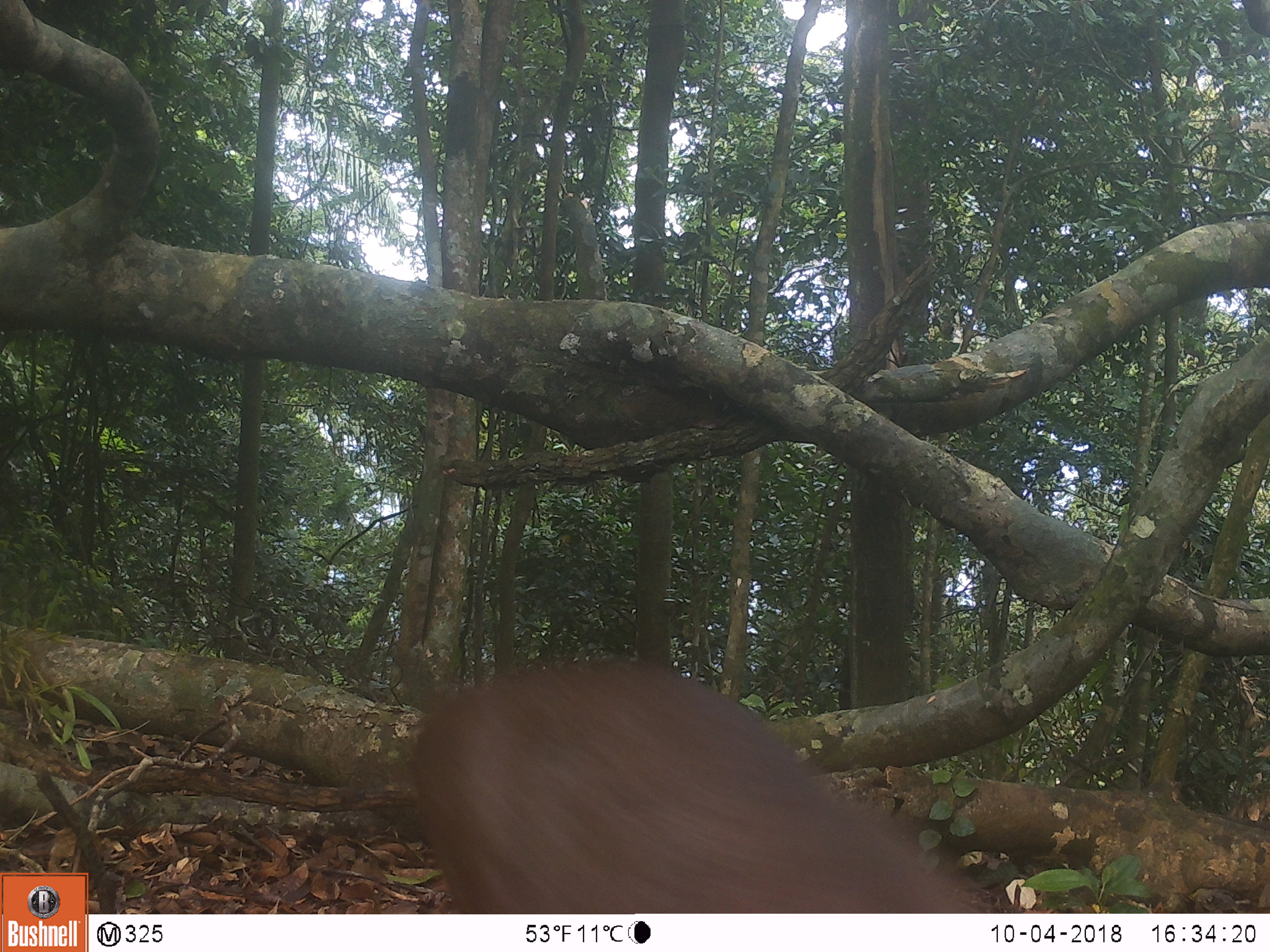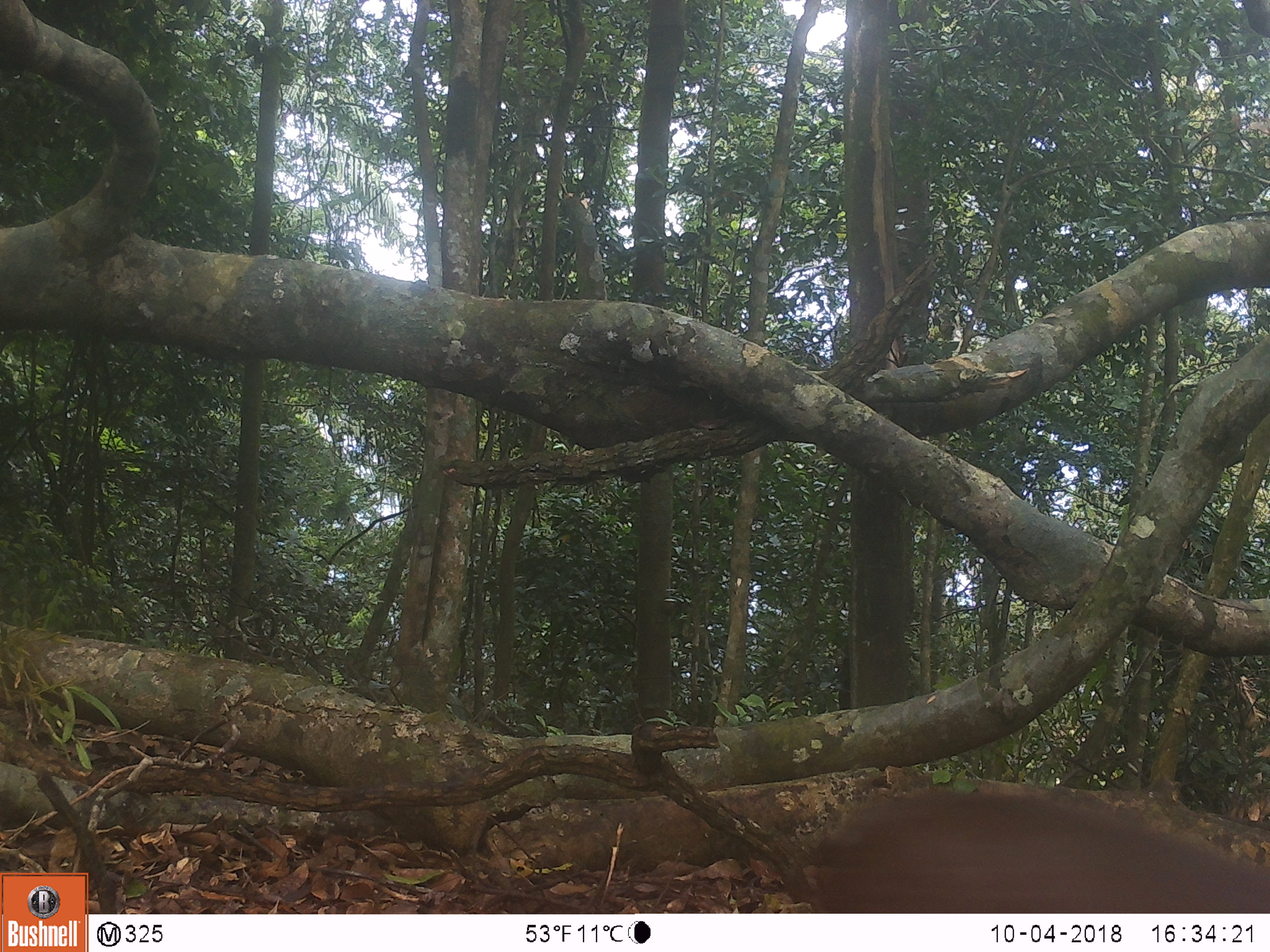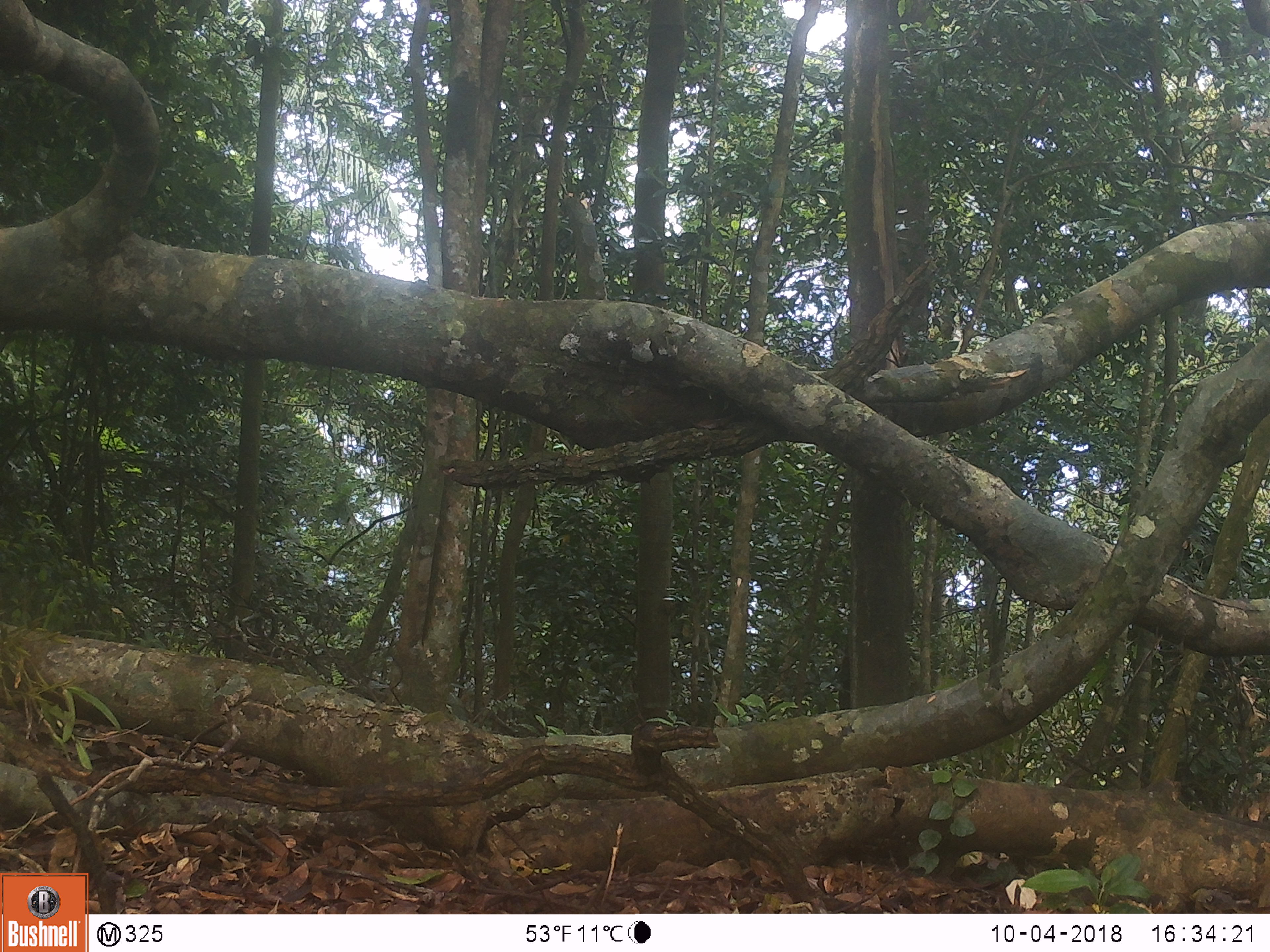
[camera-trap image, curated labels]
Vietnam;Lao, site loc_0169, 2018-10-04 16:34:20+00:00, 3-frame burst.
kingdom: Animalia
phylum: Chordata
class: Mammalia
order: Artiodactyla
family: Cervidae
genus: Muntiacus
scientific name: Muntiacus rooseveltorum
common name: roosevelt's muntjac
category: roosevelts muntjac group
Roosevelts muntjac group (roosevelt's muntjac) (Muntiacus rooseveltorum). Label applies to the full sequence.